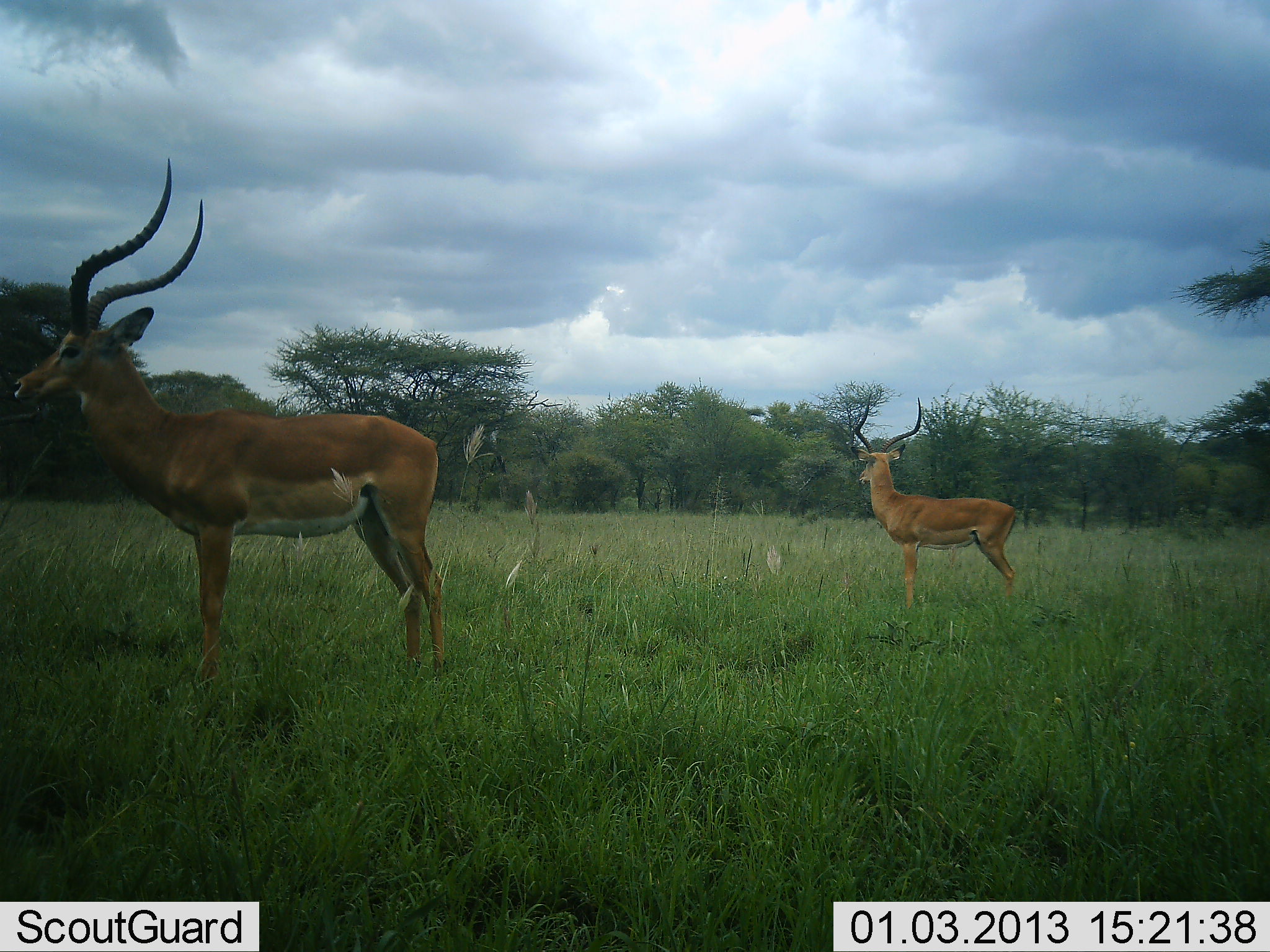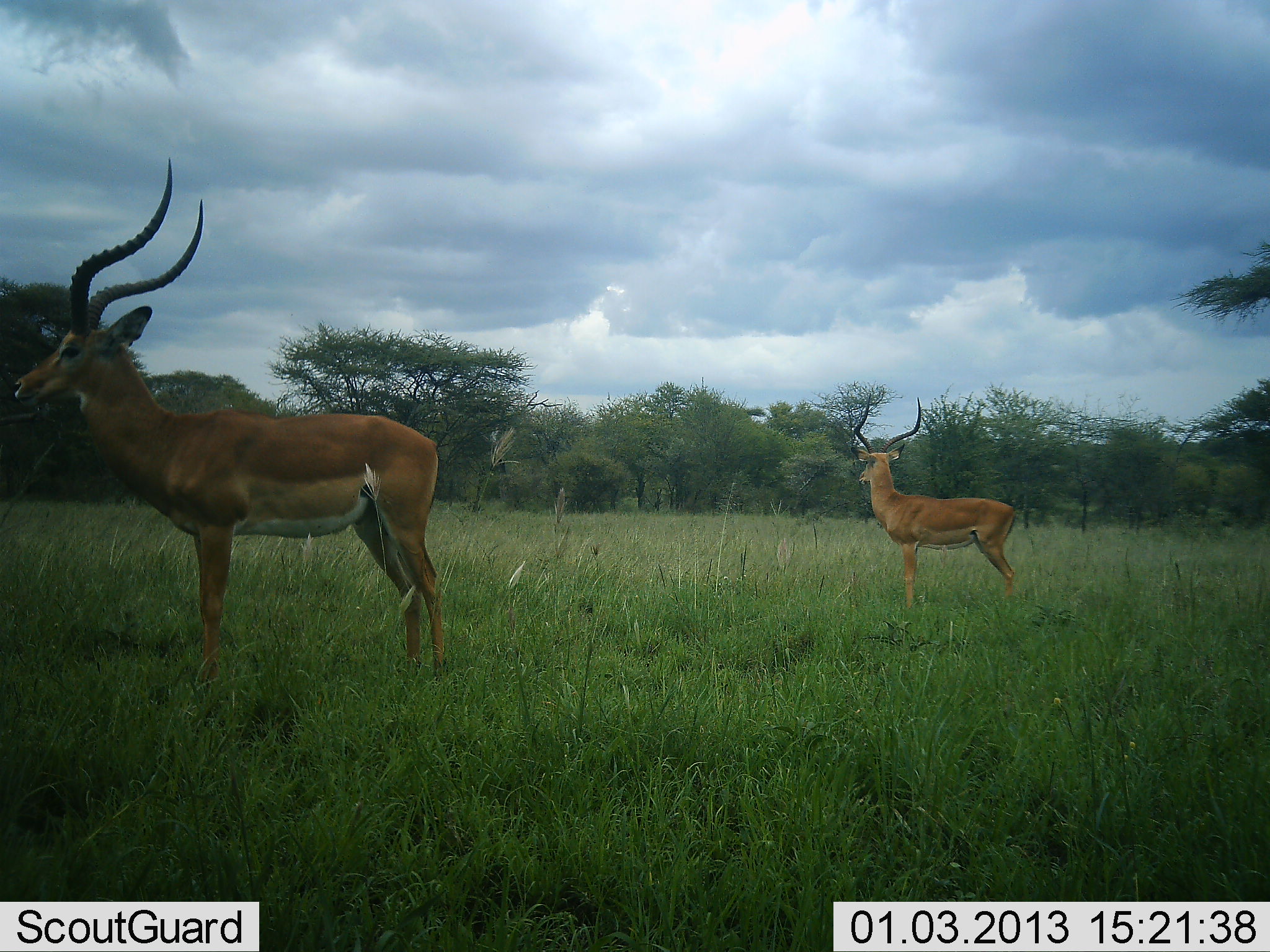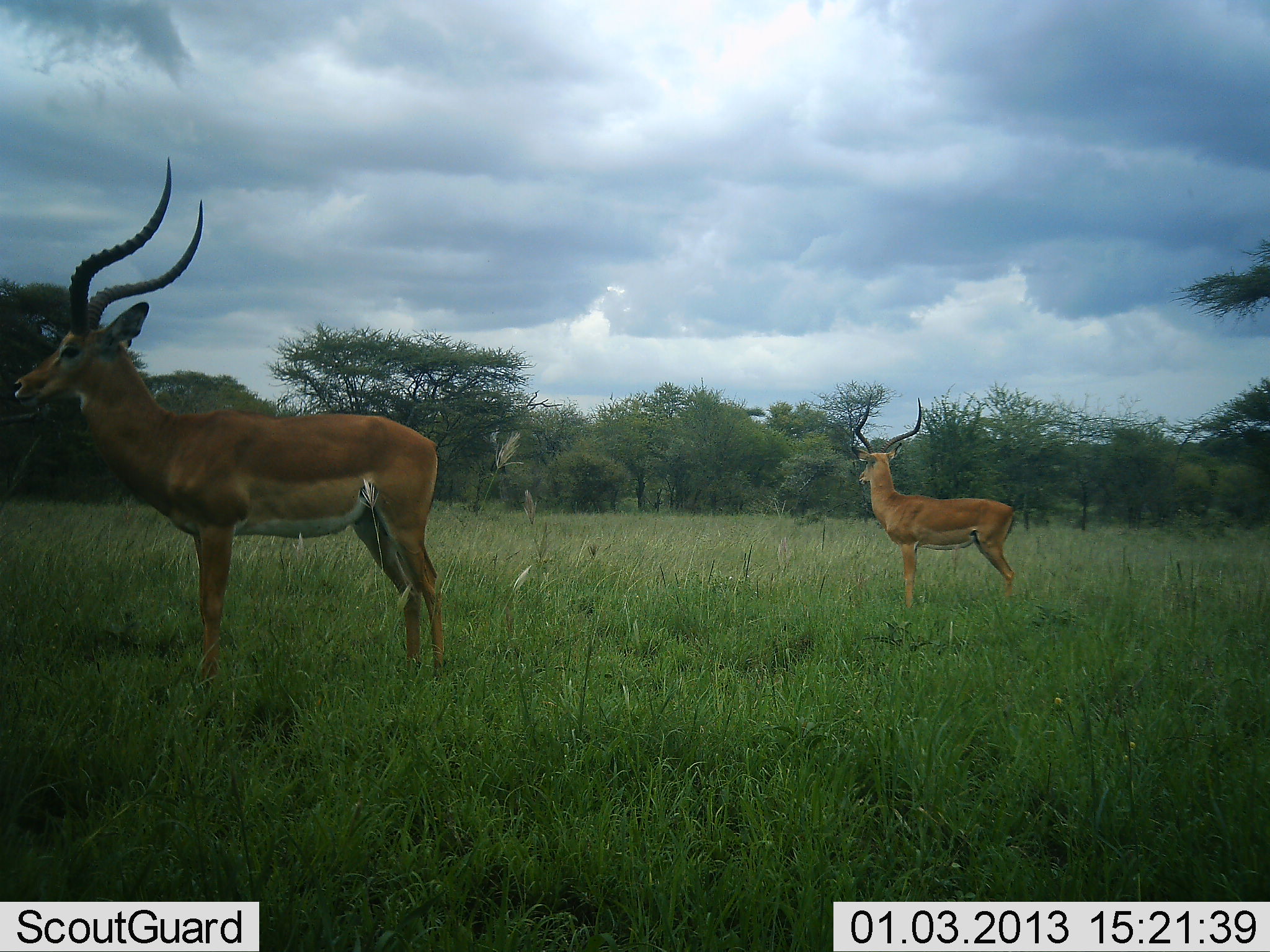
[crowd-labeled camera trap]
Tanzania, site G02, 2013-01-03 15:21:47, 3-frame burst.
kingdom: Animalia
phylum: Chordata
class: Mammalia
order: Artiodactyla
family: Bovidae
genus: Aepyceros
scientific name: Aepyceros melampus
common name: impala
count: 2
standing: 93%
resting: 0%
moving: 7%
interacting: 0%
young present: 0%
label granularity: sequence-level